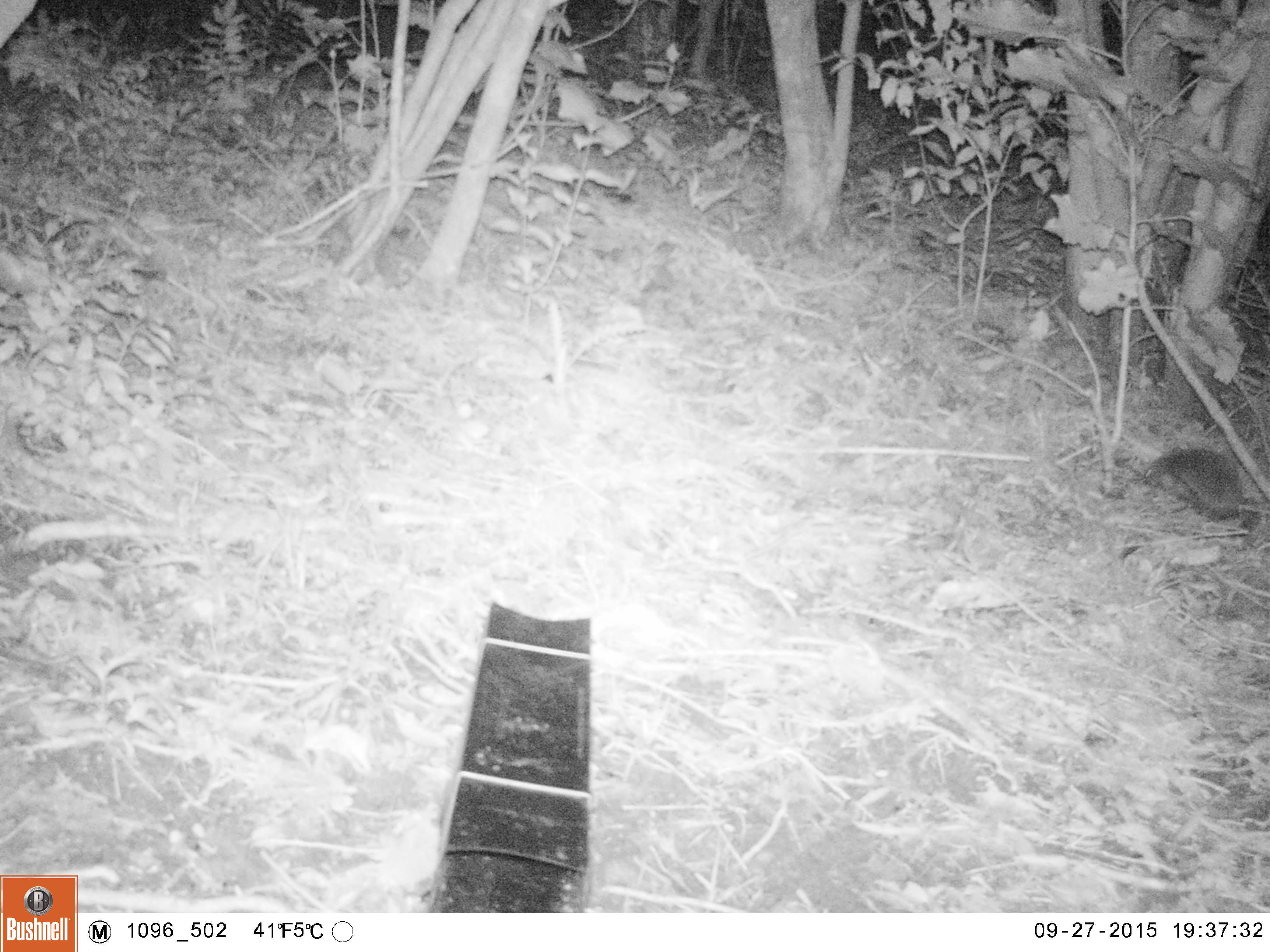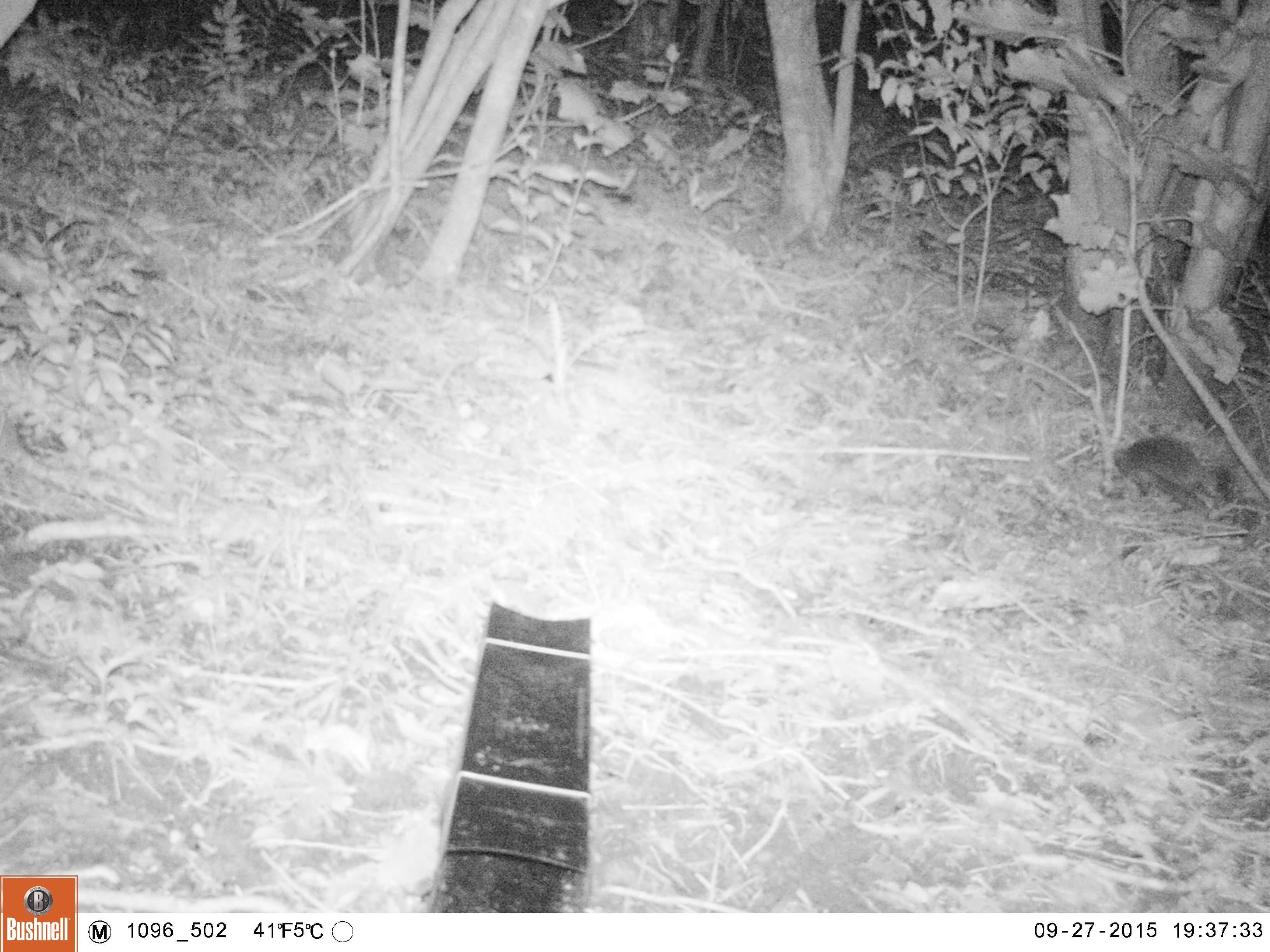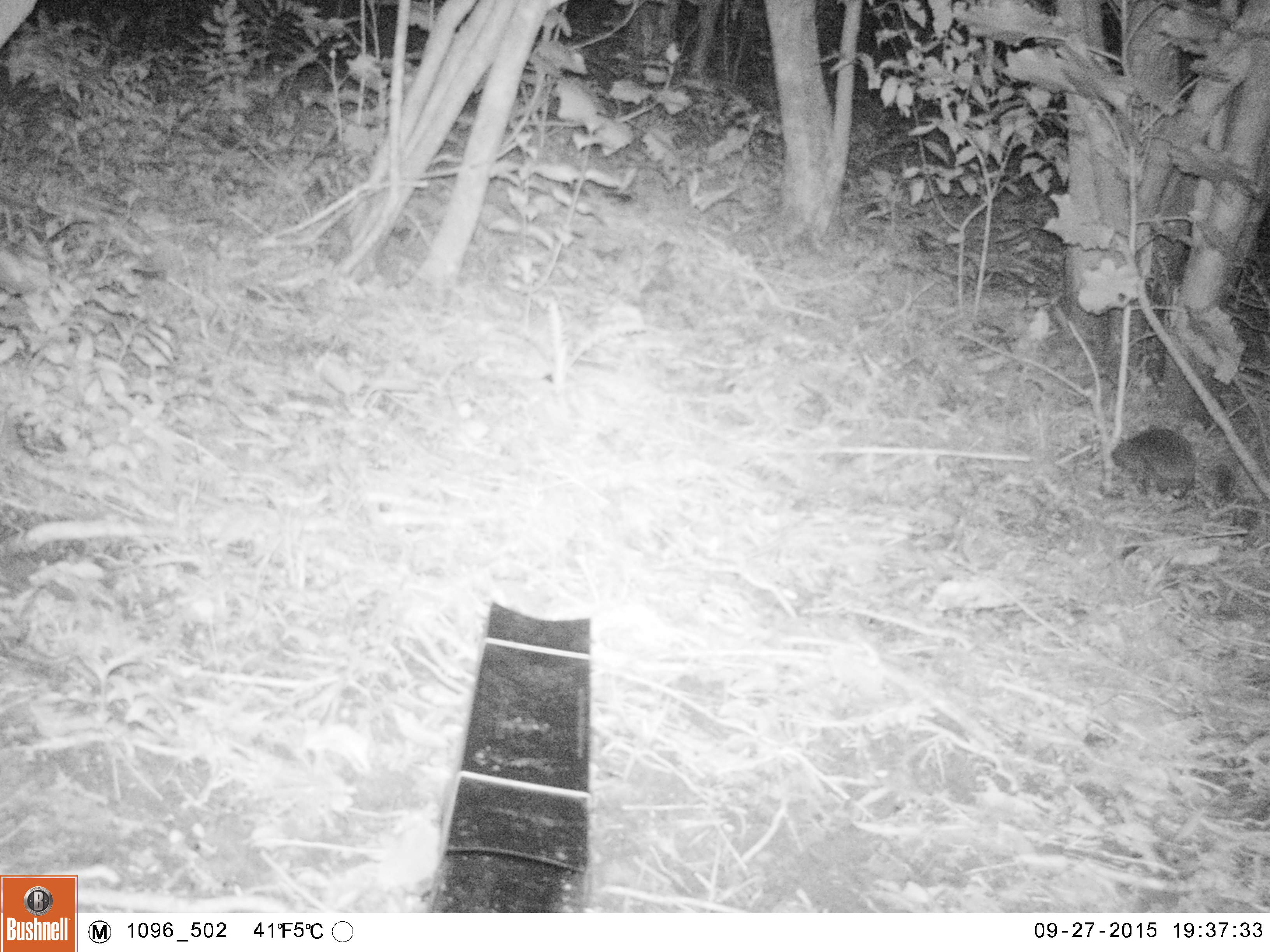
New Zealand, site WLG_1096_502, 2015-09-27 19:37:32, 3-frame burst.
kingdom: Animalia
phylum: Chordata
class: Mammalia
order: Eulipotyphla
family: Erinaceidae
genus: Erinaceus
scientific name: Erinaceus europaeus europaeus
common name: european hedgehog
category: hedgehog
Hedgehog (european hedgehog) (Erinaceus europaeus europaeus).